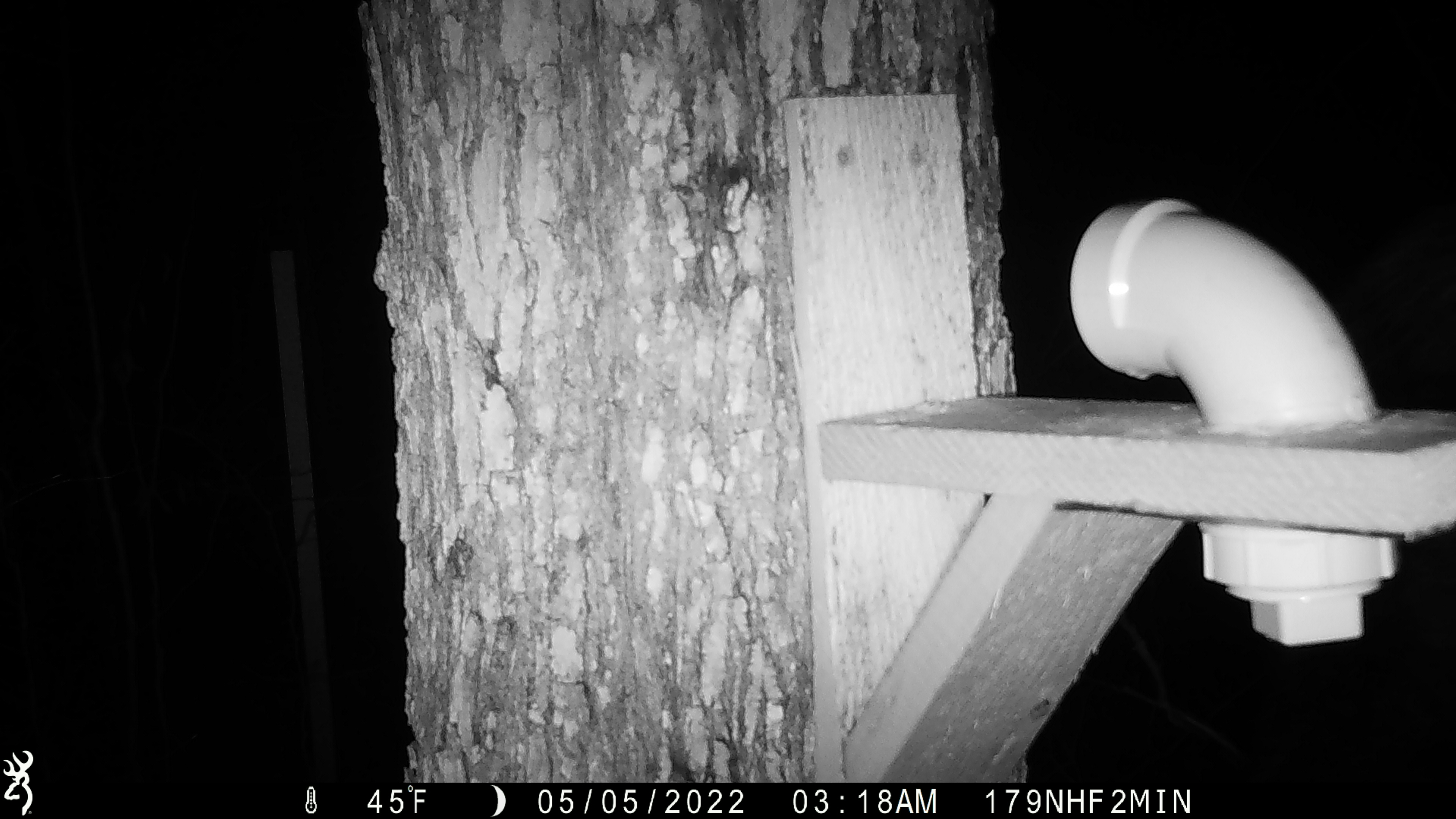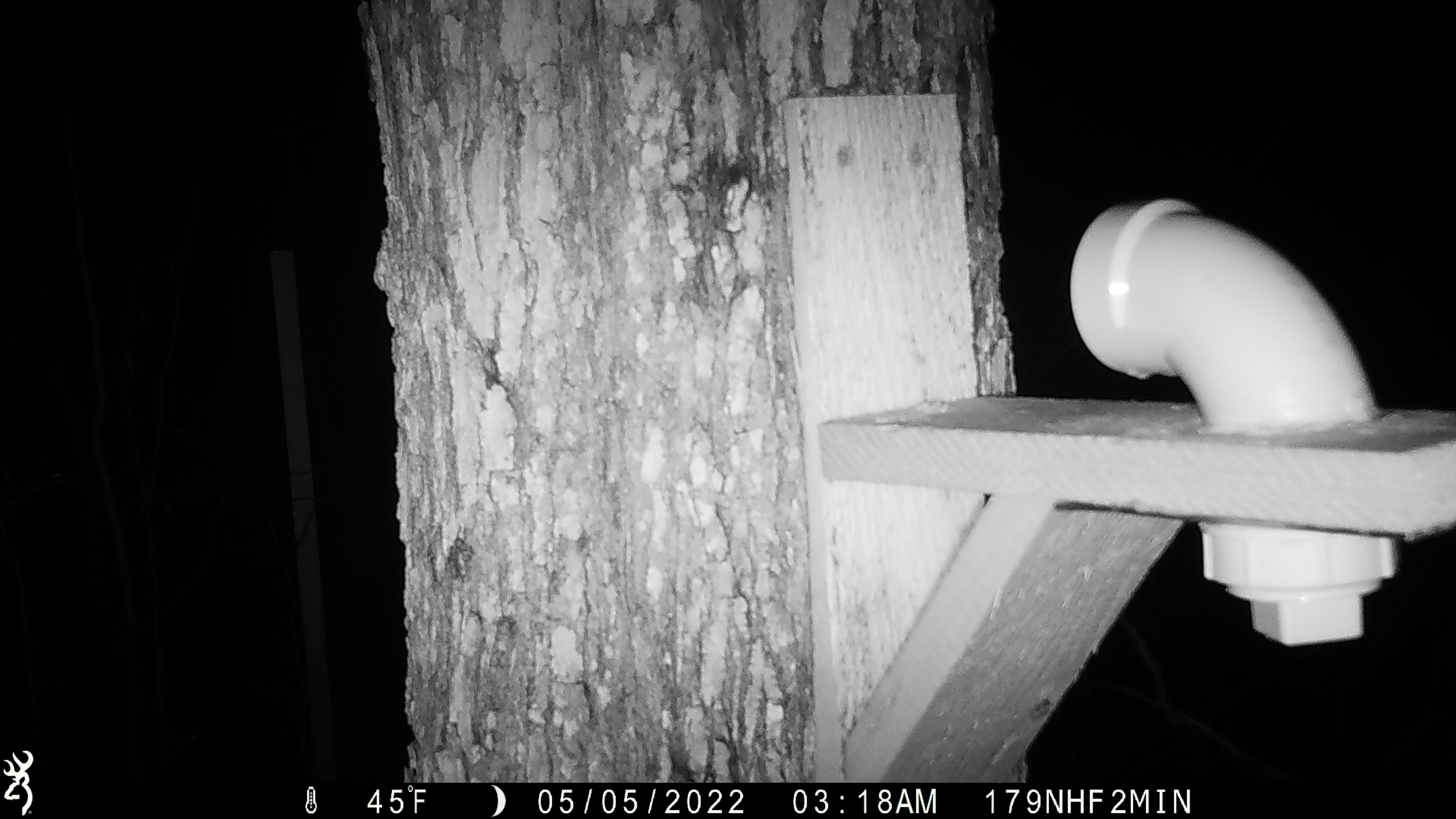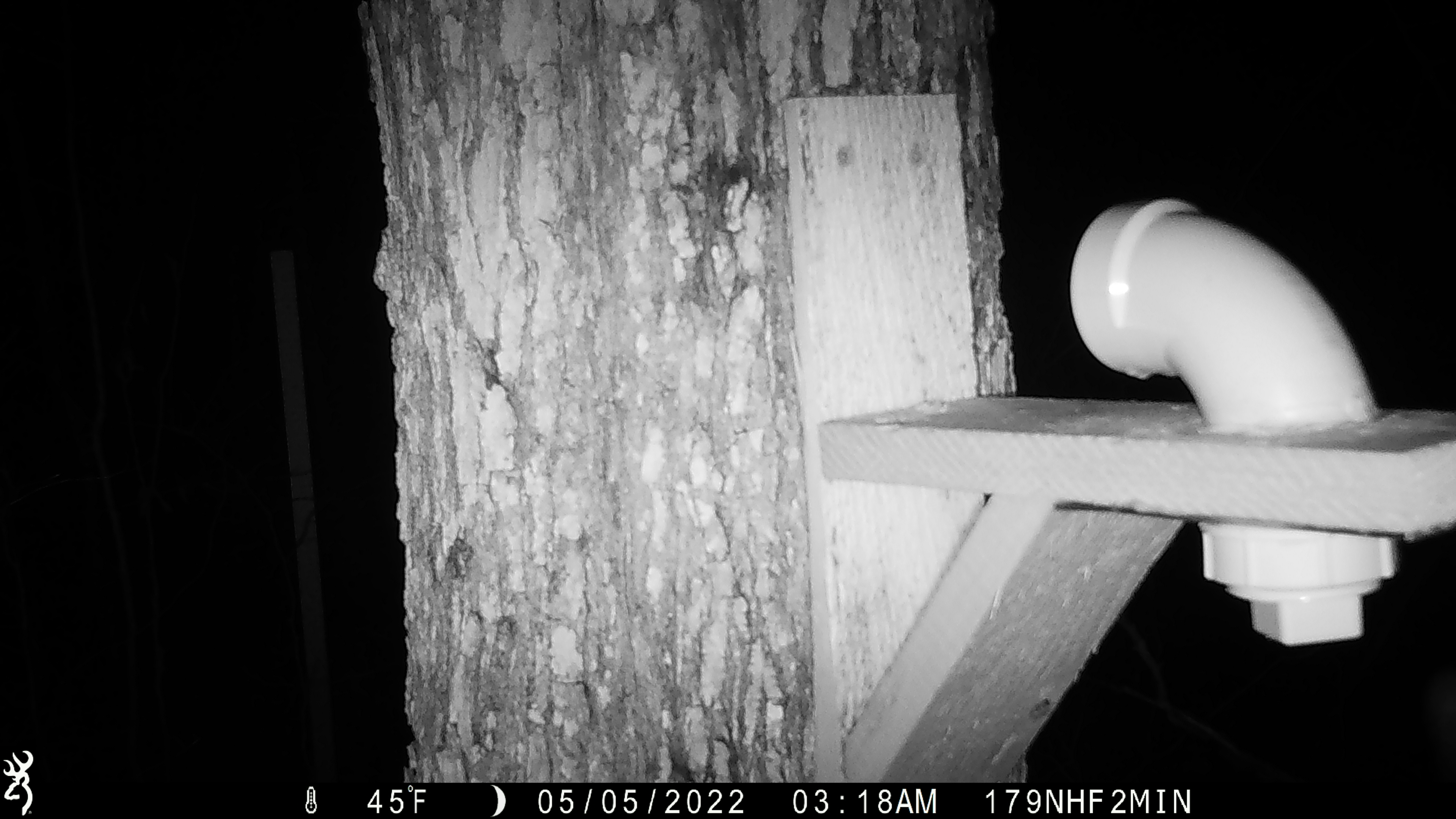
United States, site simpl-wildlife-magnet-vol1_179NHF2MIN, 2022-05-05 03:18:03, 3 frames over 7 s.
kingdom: Animalia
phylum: Chordata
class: Mammalia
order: Artiodactyla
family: Cervidae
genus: Alces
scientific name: Alces alces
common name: moose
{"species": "moose (Alces alces)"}